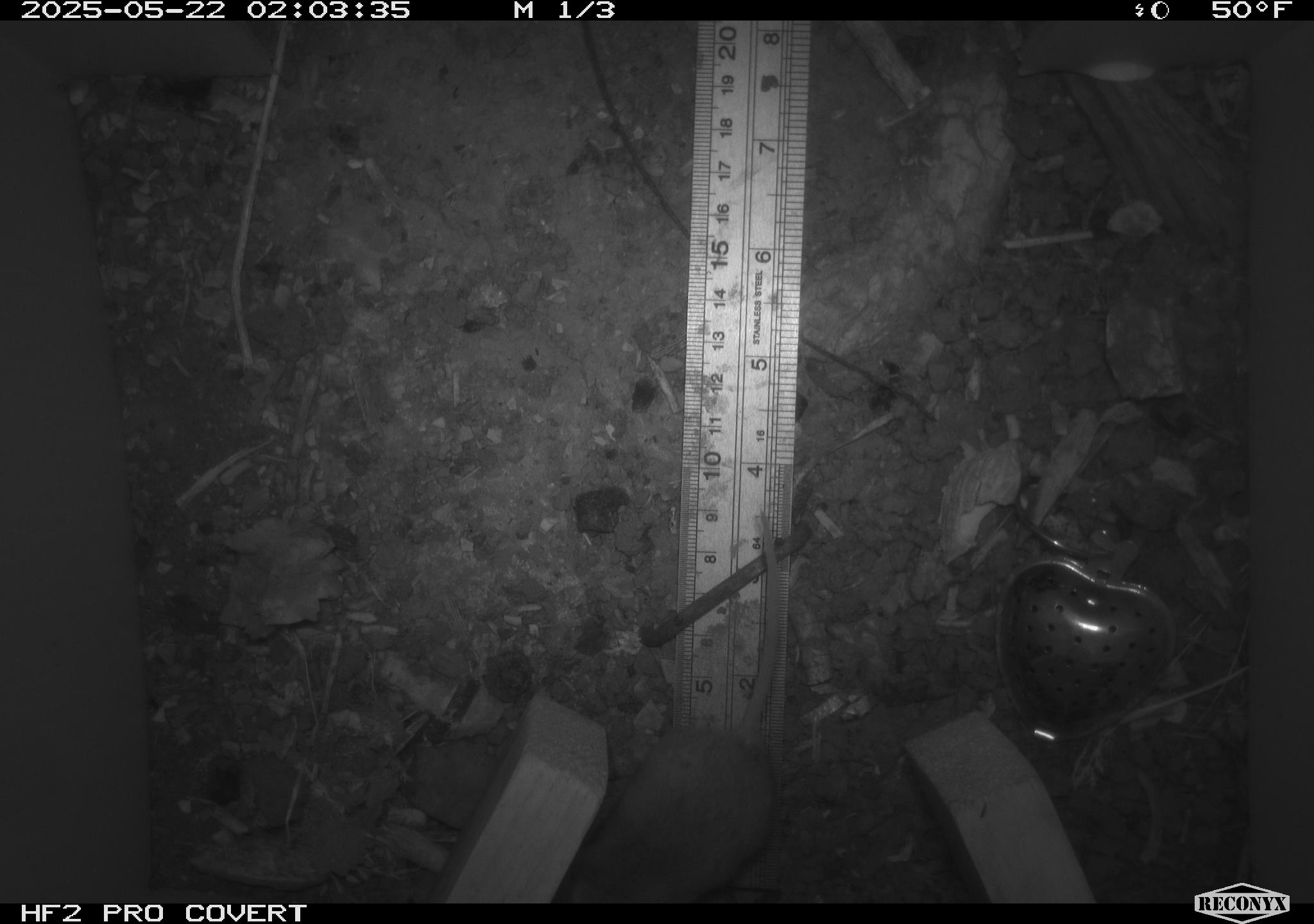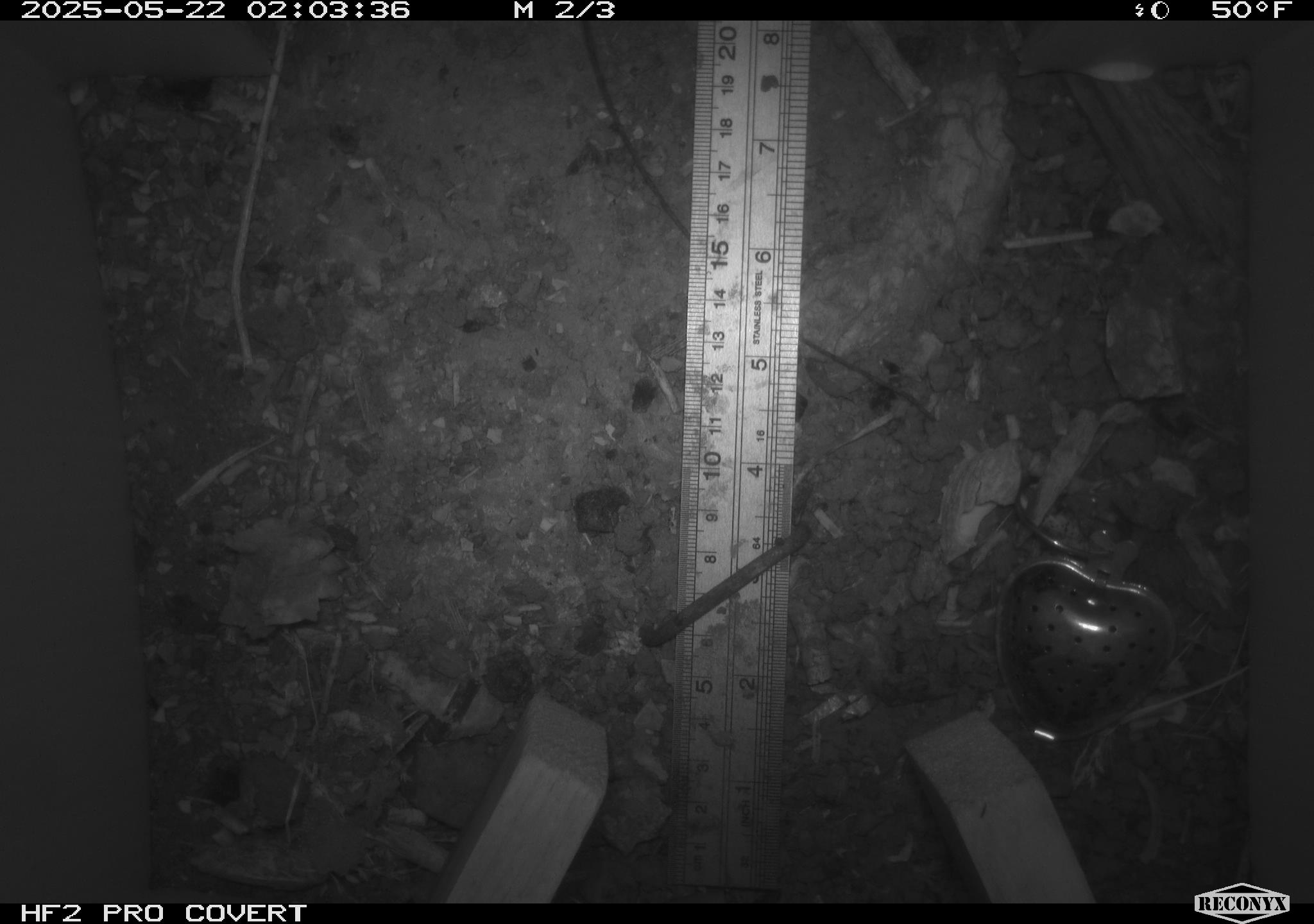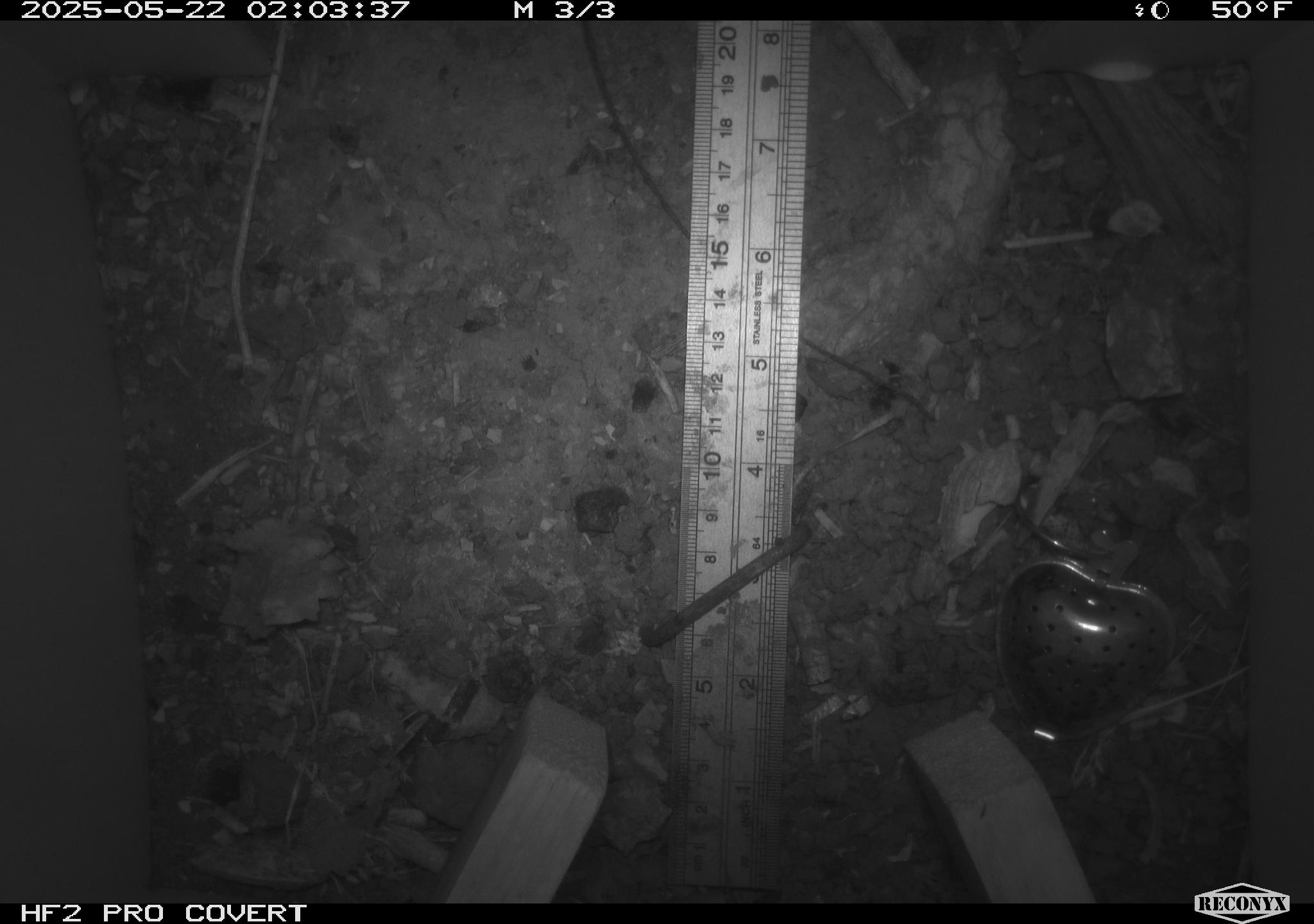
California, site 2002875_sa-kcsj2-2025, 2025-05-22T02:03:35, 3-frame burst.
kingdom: Animalia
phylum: Chordata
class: Mammalia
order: Rodentia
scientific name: Rodentia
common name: rodent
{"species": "rodent (Rodentia)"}